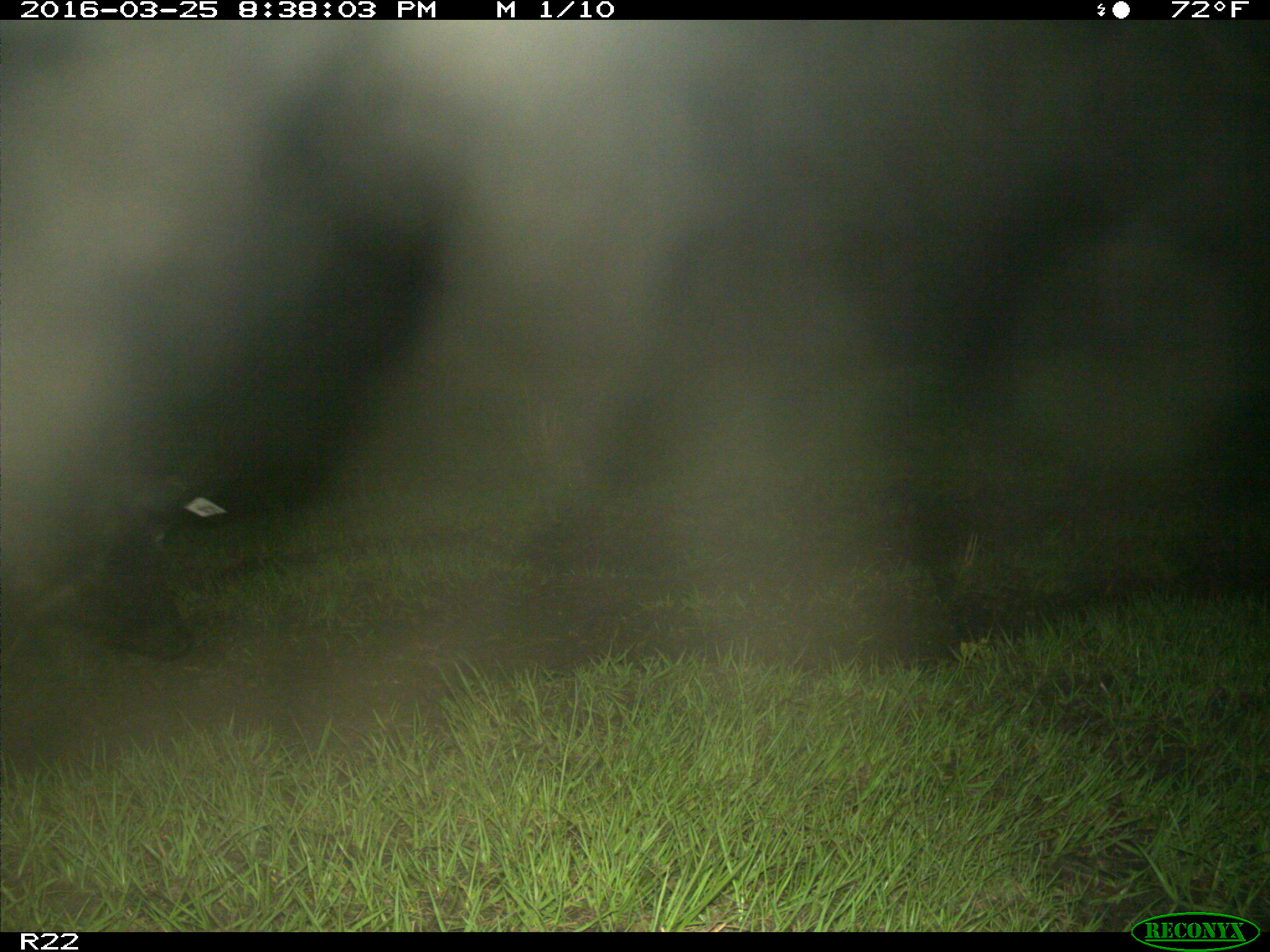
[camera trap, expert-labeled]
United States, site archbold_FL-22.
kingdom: Animalia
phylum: Chordata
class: Mammalia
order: Artiodactyla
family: Suidae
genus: Sus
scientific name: Sus scrofa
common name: wild boar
Sus scrofa (wild boar).